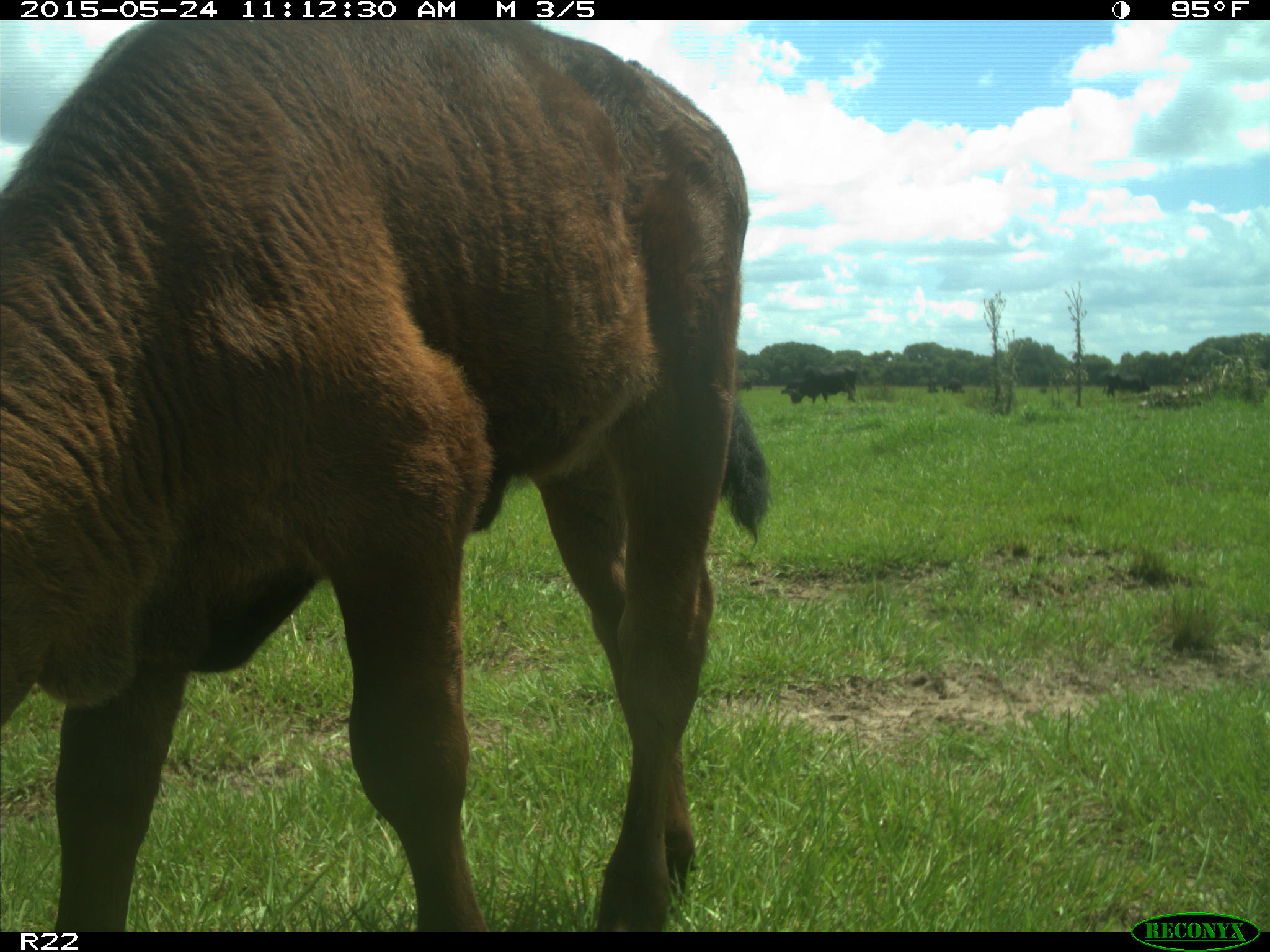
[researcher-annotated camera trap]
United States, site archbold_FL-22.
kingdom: Animalia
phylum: Chordata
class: Mammalia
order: Artiodactyla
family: Bovidae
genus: Bos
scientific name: Bos taurus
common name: domestic cow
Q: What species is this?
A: Bos taurus (domestic cow).